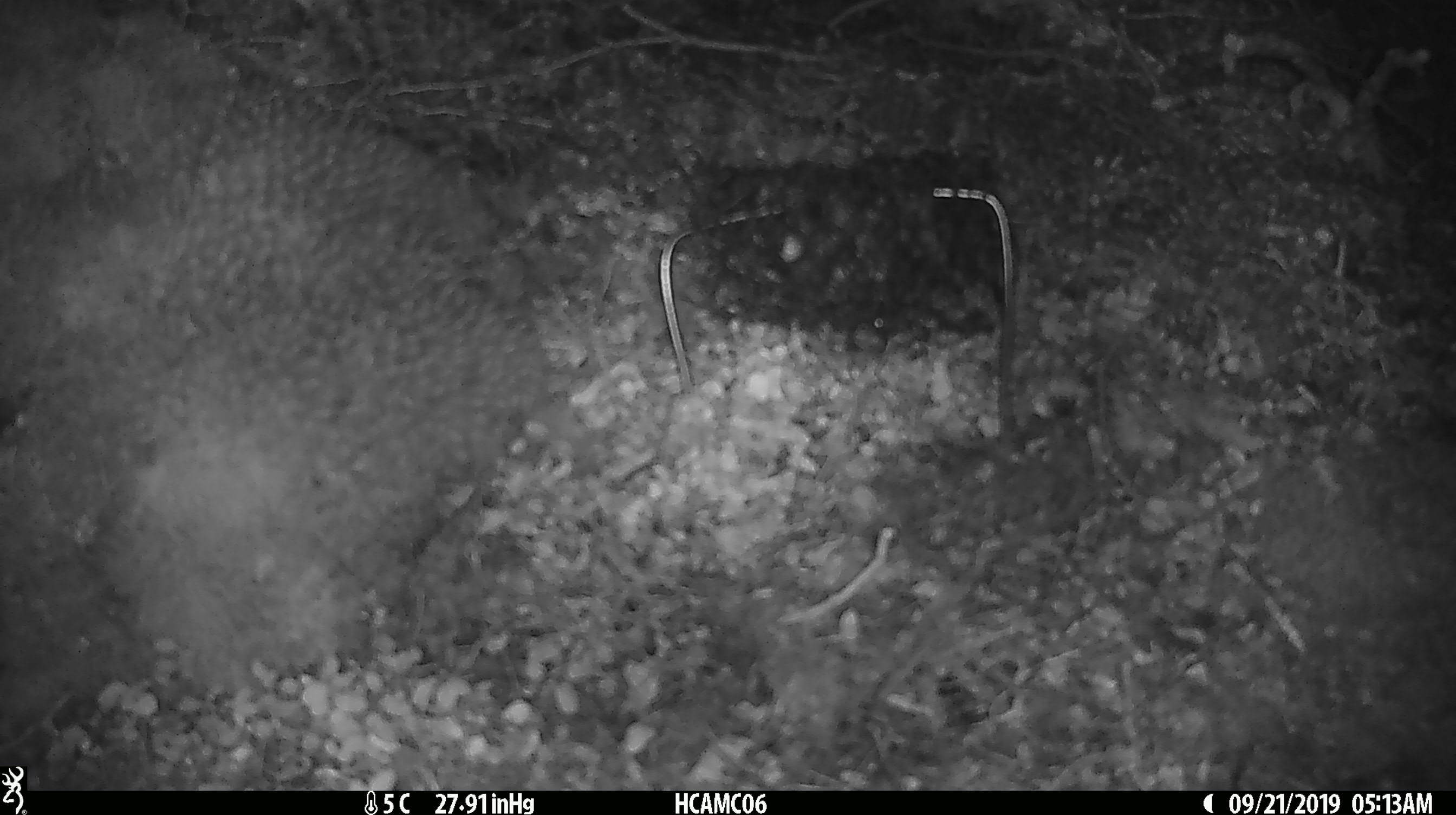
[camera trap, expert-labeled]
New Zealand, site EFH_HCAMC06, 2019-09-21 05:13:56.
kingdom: Animalia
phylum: Chordata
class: Mammalia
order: Rodentia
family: Muridae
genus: Mus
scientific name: Mus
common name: mouse